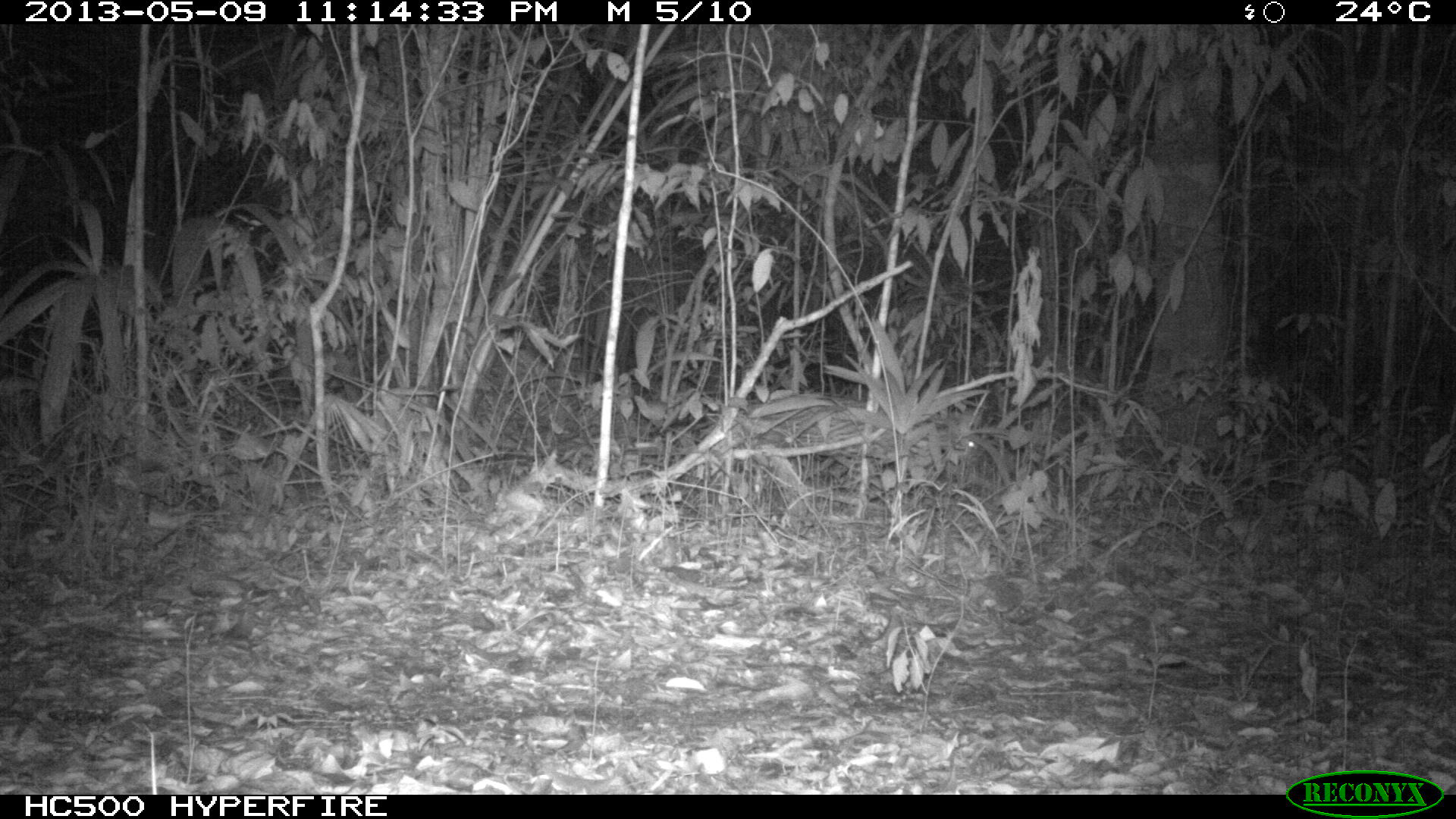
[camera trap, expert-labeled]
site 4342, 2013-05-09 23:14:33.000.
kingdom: Animalia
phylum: Chordata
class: Mammalia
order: Carnivora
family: Felidae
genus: Leopardus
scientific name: Leopardus pardalis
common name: ocelot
Leopardus pardalis (ocelot), count 1.